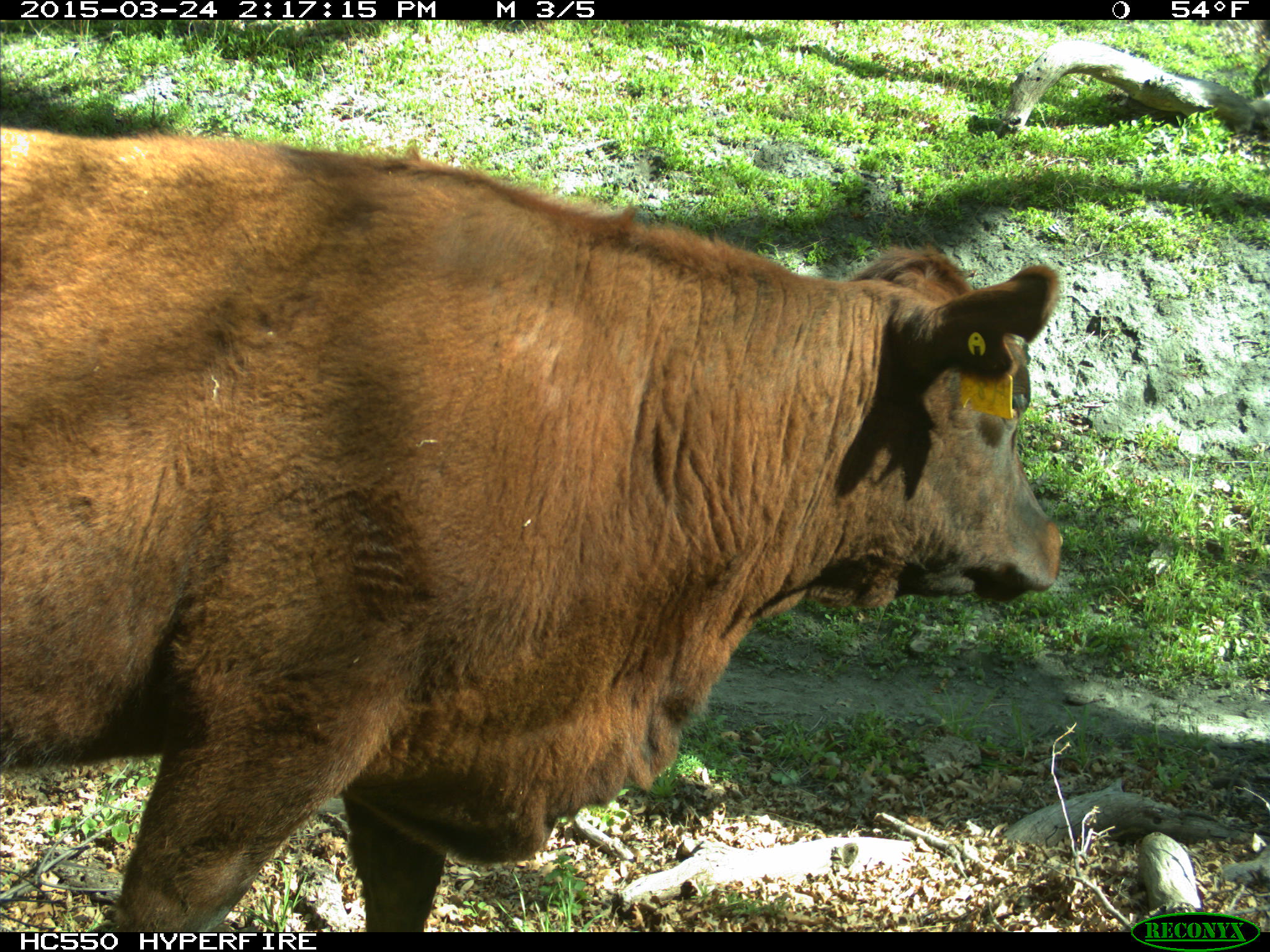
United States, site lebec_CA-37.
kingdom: Animalia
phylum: Chordata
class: Mammalia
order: Artiodactyla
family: Bovidae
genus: Bos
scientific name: Bos taurus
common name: domestic cow